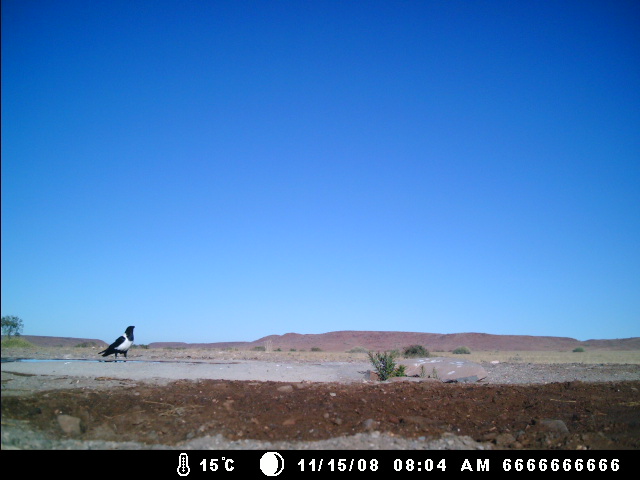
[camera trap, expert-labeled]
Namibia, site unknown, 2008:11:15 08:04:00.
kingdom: Animalia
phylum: Chordata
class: Aves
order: Passeriformes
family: Corvidae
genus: Corvus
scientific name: Corvus albus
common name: pied crow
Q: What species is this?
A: Corvus albus (pied crow).